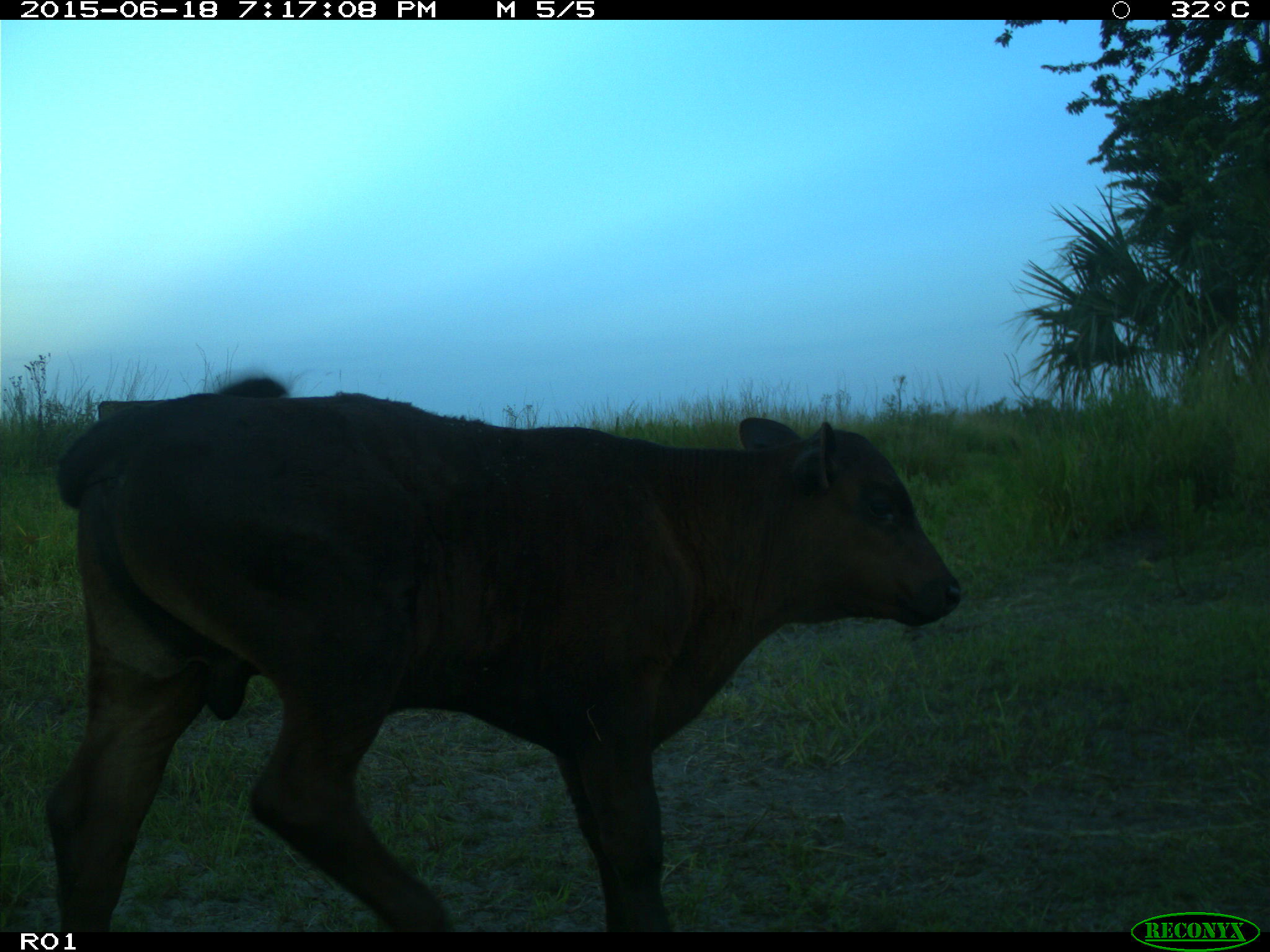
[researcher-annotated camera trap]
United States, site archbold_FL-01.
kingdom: Animalia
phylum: Chordata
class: Mammalia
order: Artiodactyla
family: Bovidae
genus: Bos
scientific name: Bos taurus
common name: domestic cow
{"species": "Bos taurus (domestic cow)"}